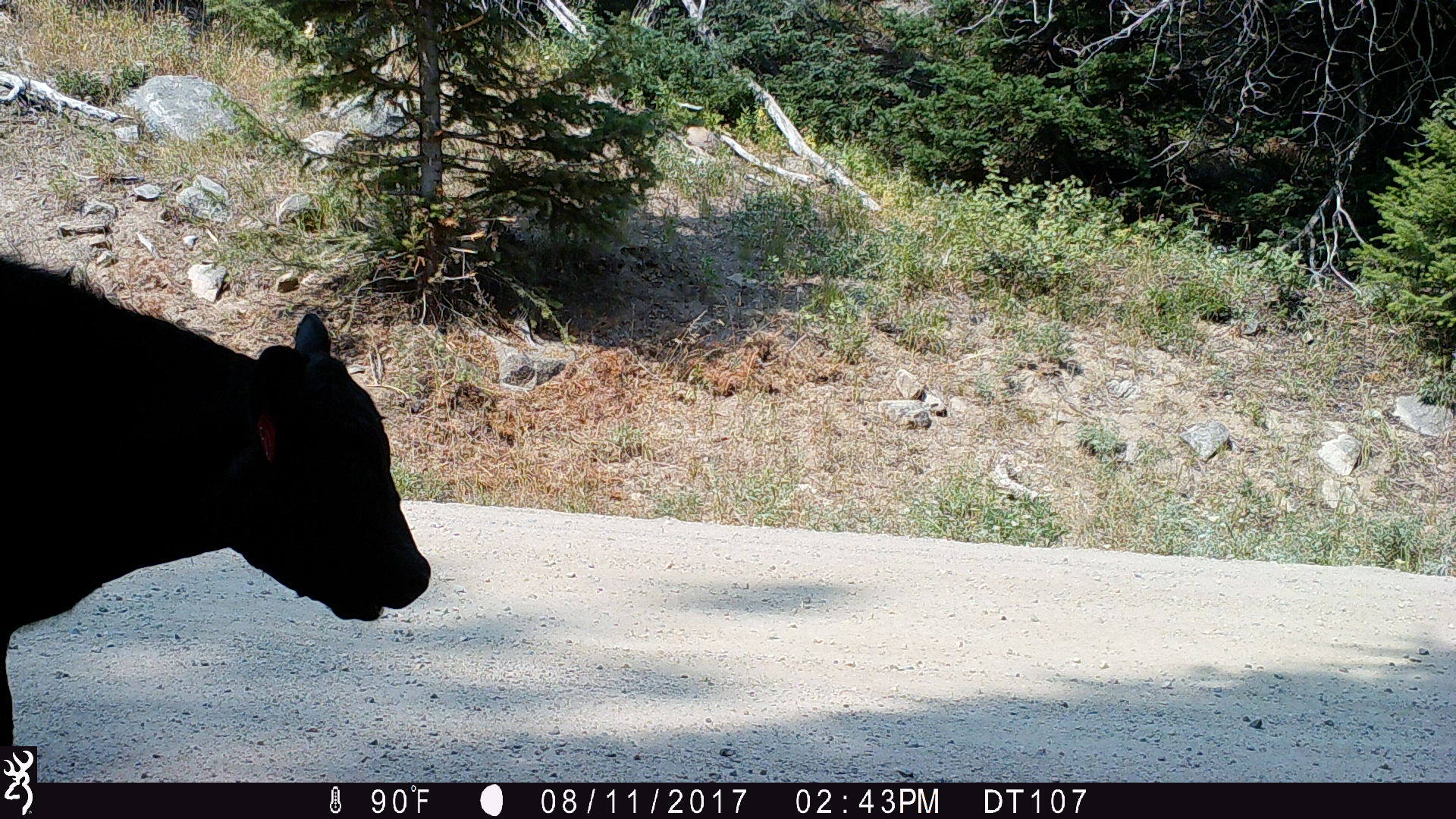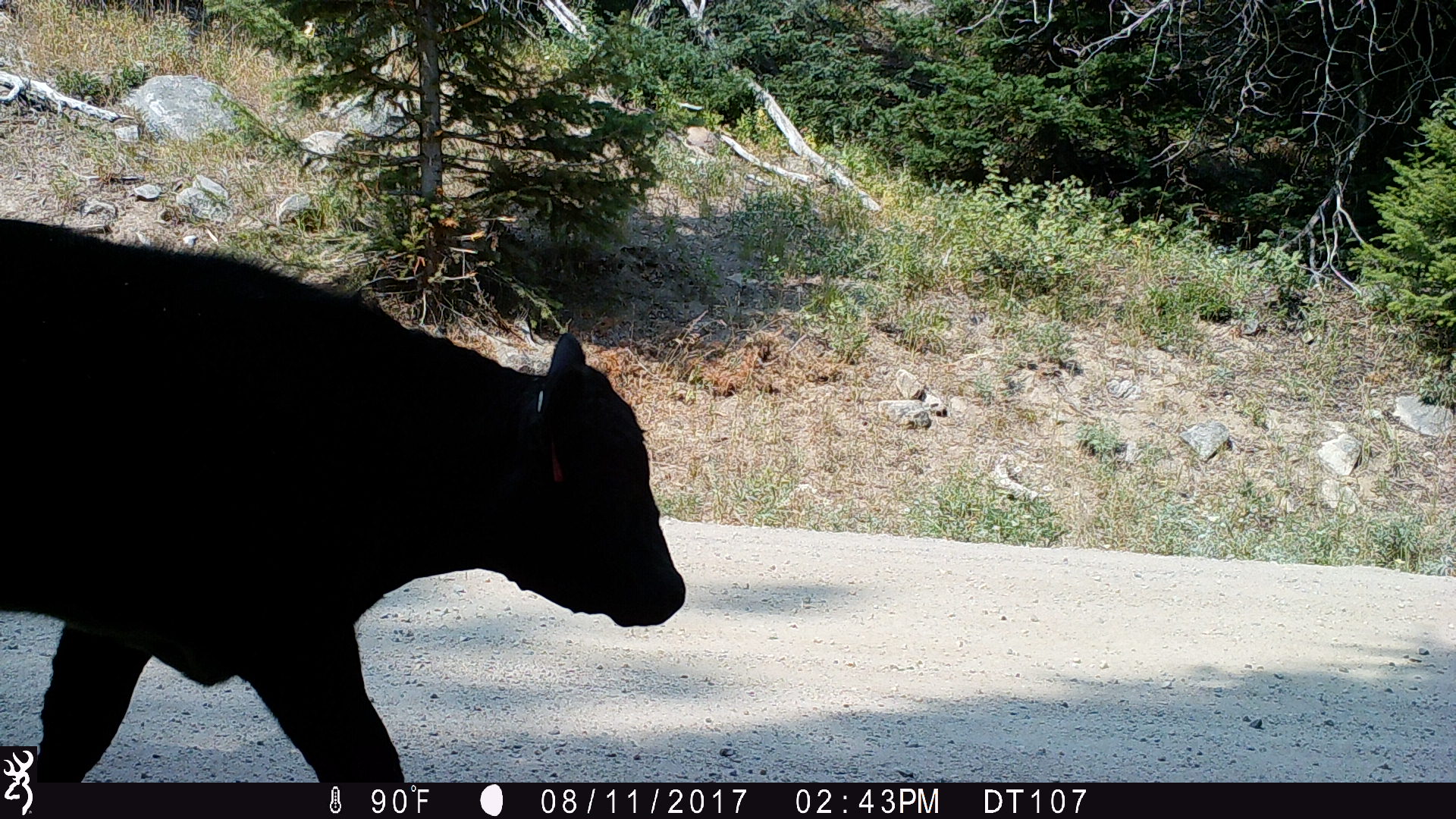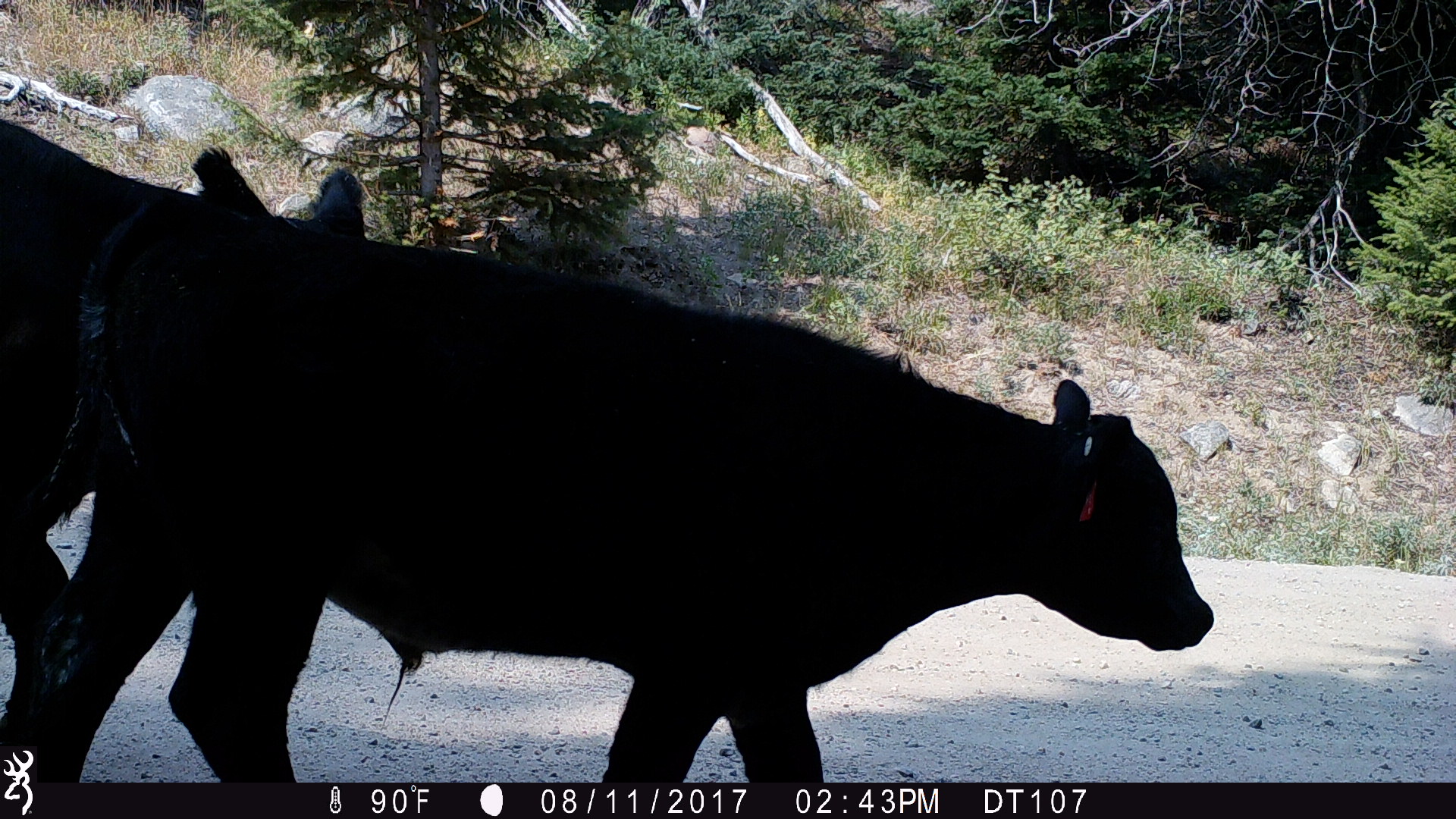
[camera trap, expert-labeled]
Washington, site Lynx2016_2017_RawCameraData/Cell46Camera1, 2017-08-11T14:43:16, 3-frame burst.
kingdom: Animalia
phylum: Chordata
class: Mammalia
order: Artiodactyla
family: Bovidae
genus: Bos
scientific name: Bos taurus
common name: domestic cattle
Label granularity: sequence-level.